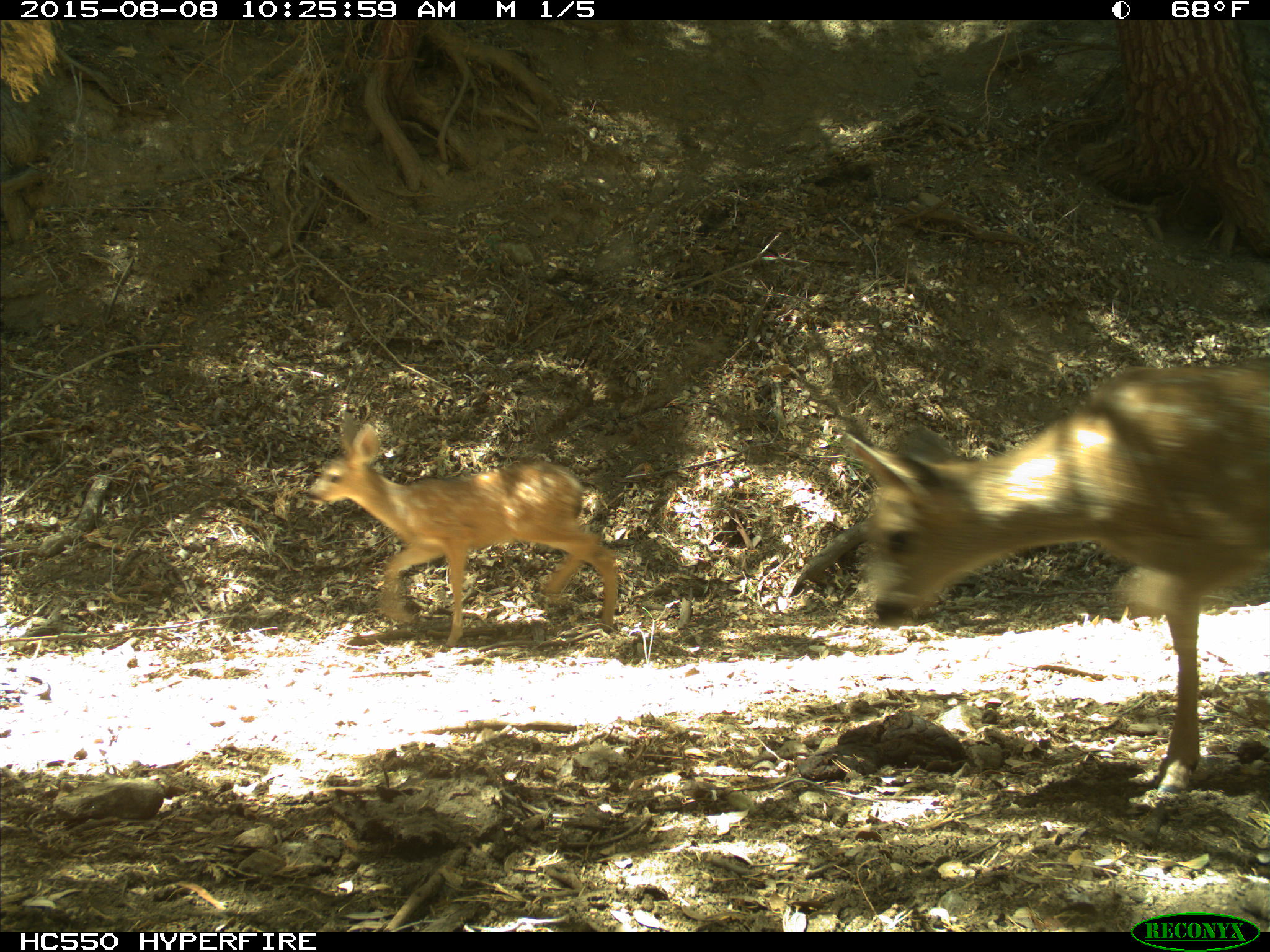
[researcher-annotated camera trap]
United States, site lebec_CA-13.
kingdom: Animalia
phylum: Chordata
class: Mammalia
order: Artiodactyla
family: Cervidae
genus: Odocoileus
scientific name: Odocoileus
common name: deer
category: unidentified deer